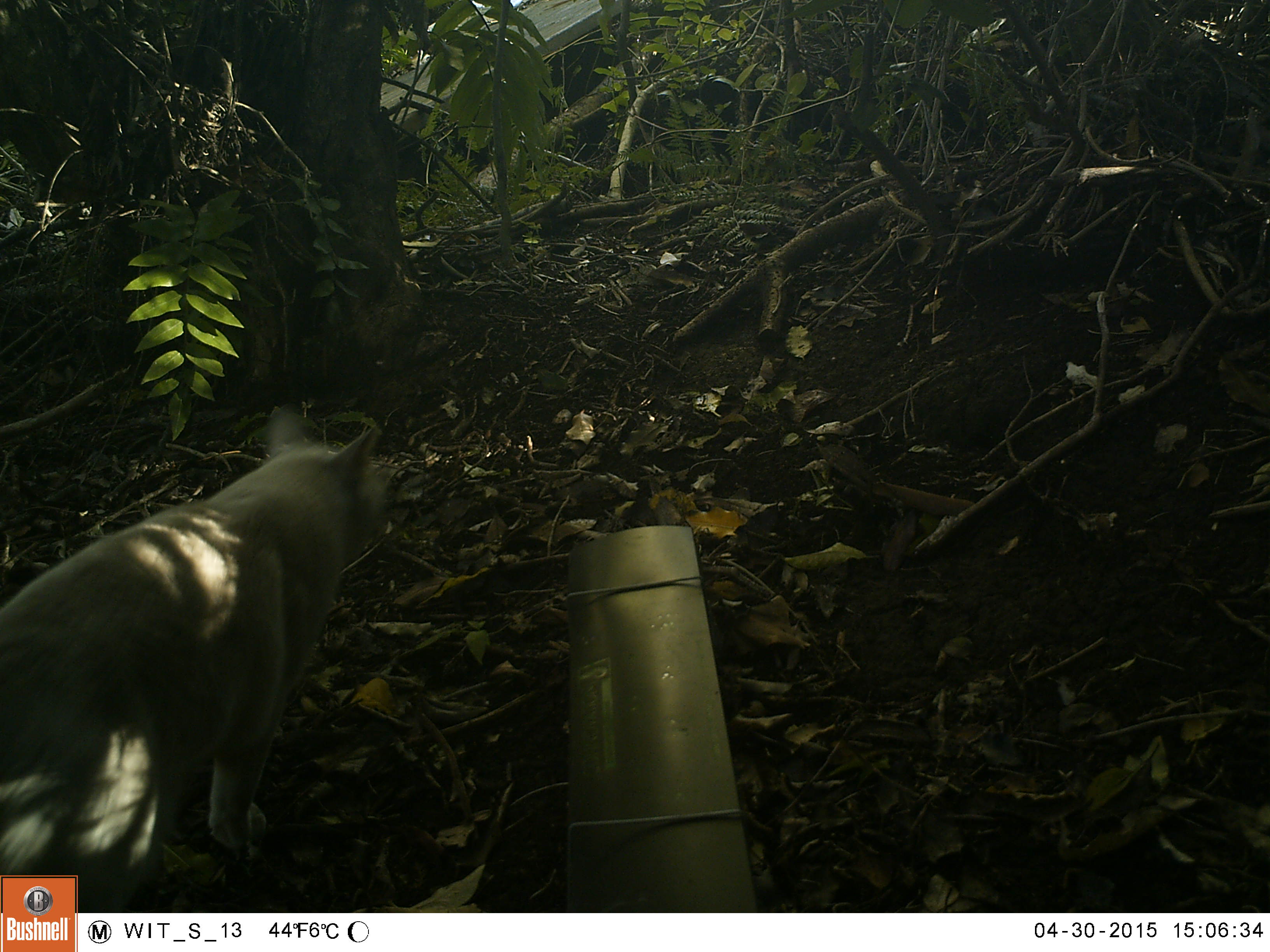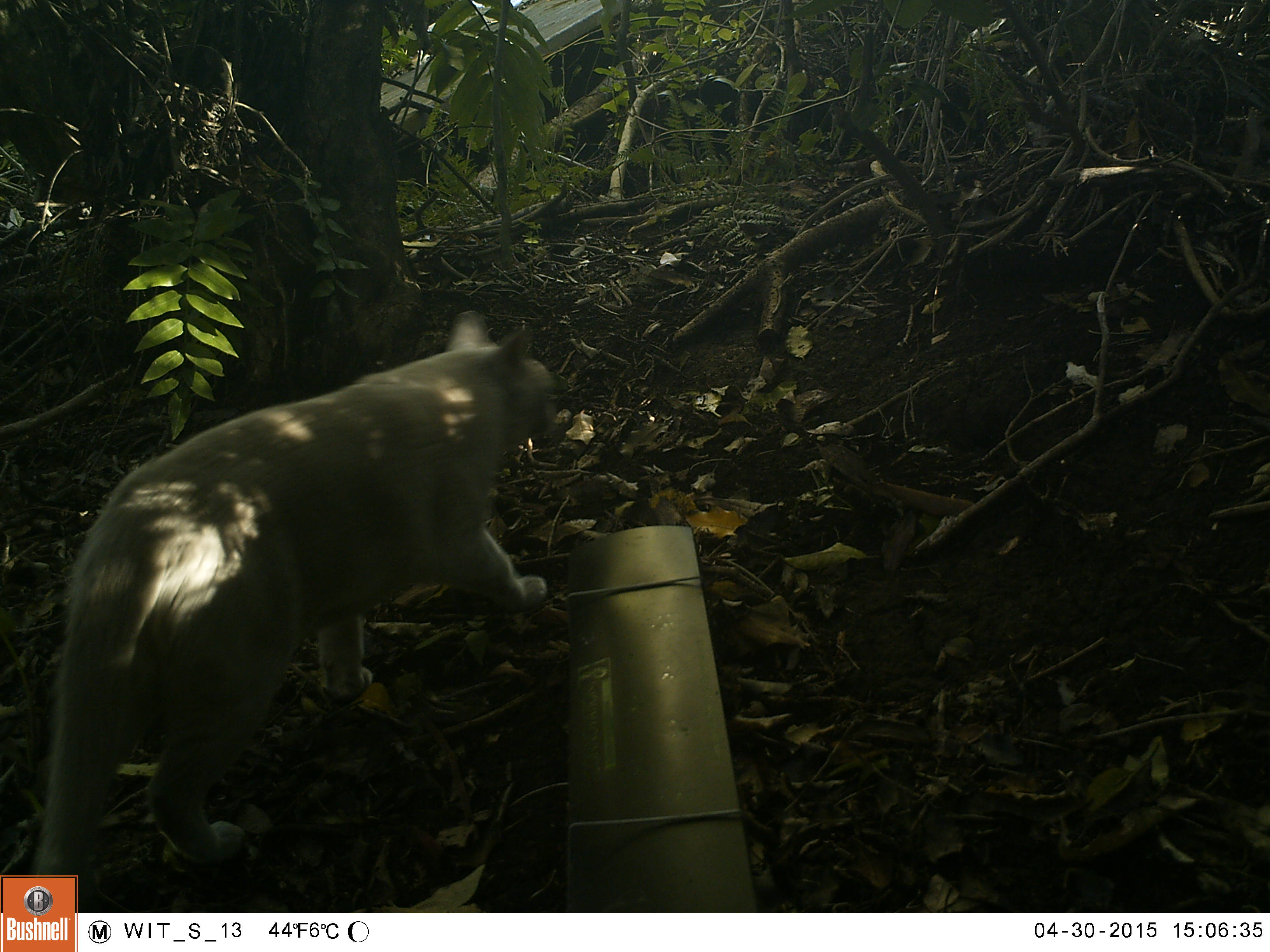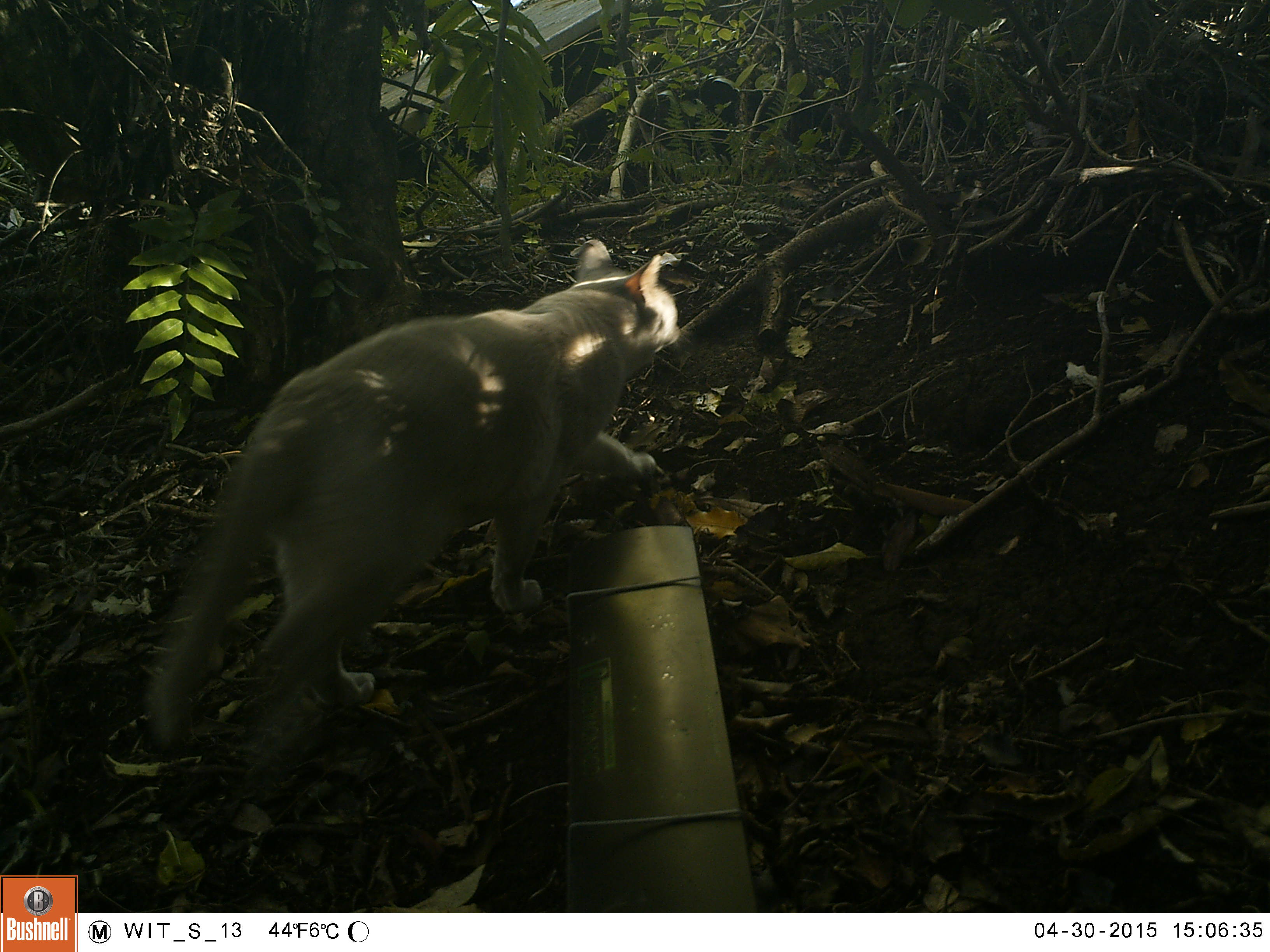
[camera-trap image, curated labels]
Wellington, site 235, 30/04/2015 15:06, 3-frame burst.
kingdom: Animalia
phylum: Chordata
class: Mammalia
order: Carnivora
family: Felidae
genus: Felis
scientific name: Felis catus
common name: cat